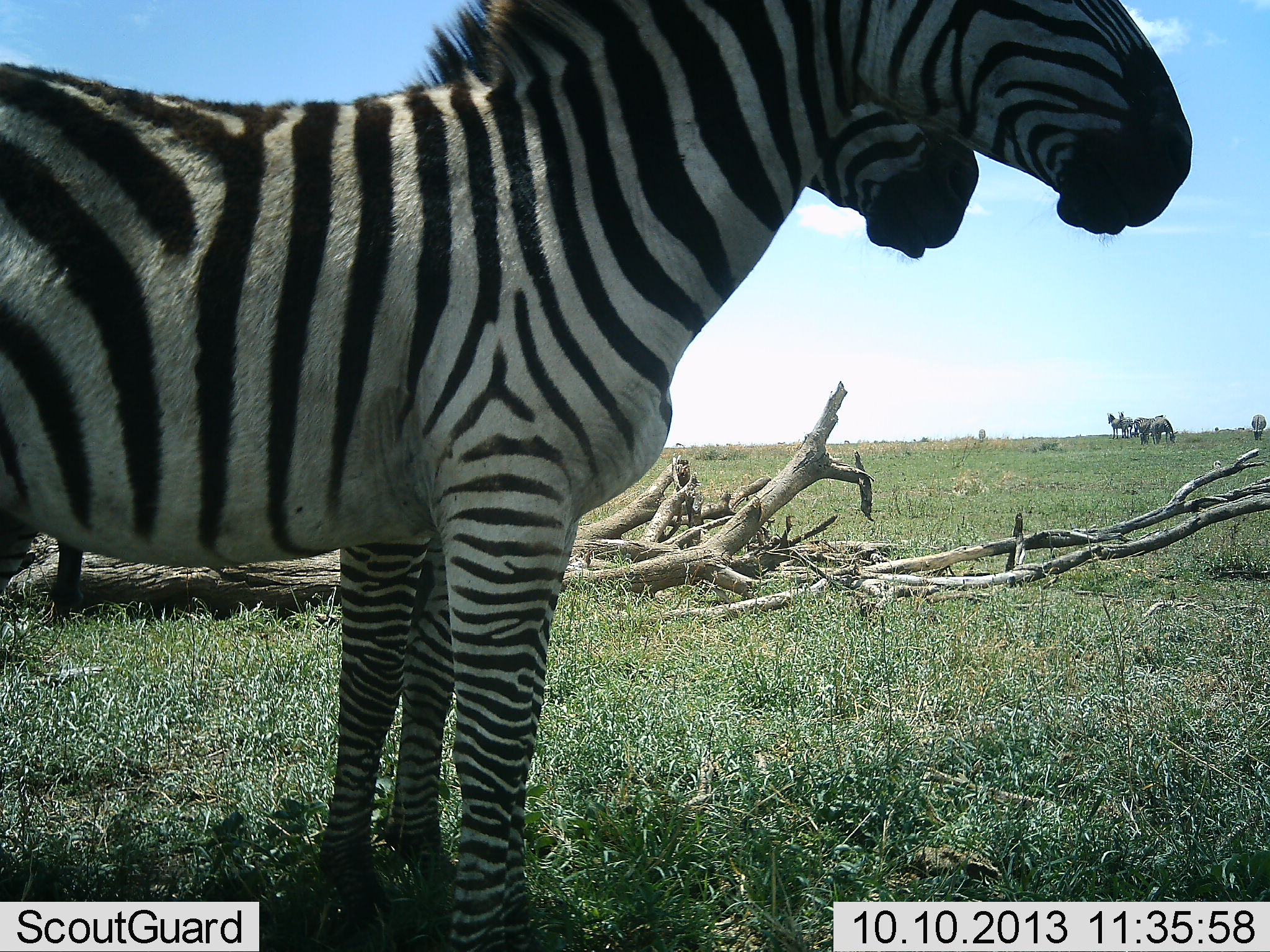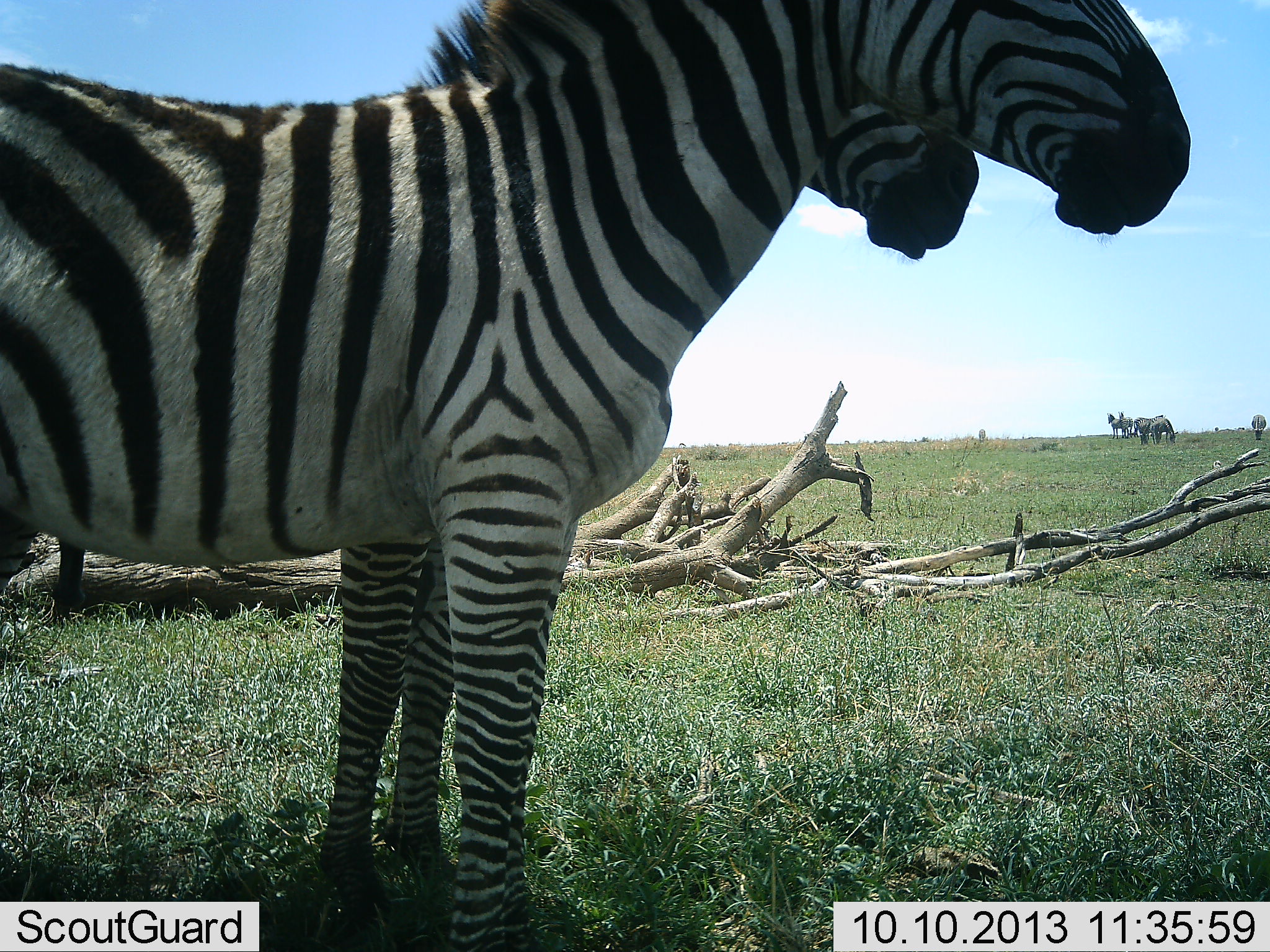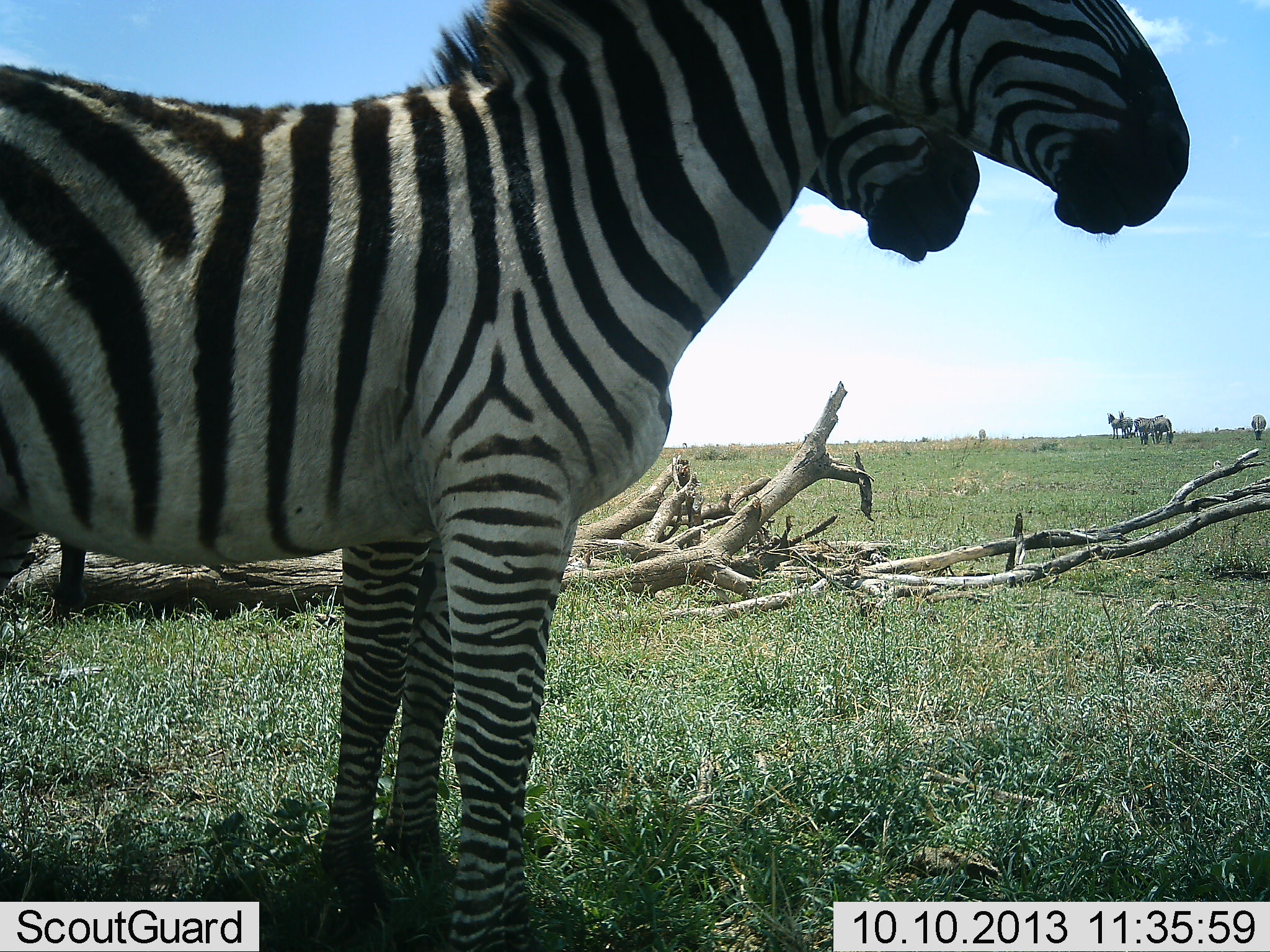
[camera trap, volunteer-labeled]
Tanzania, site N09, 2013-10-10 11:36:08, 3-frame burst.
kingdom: Animalia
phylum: Chordata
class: Mammalia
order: Perissodactyla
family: Equidae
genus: Equus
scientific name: Equus quagga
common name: plains zebra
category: zebra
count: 2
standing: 96%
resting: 0%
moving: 4%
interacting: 0%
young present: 0%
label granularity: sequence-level